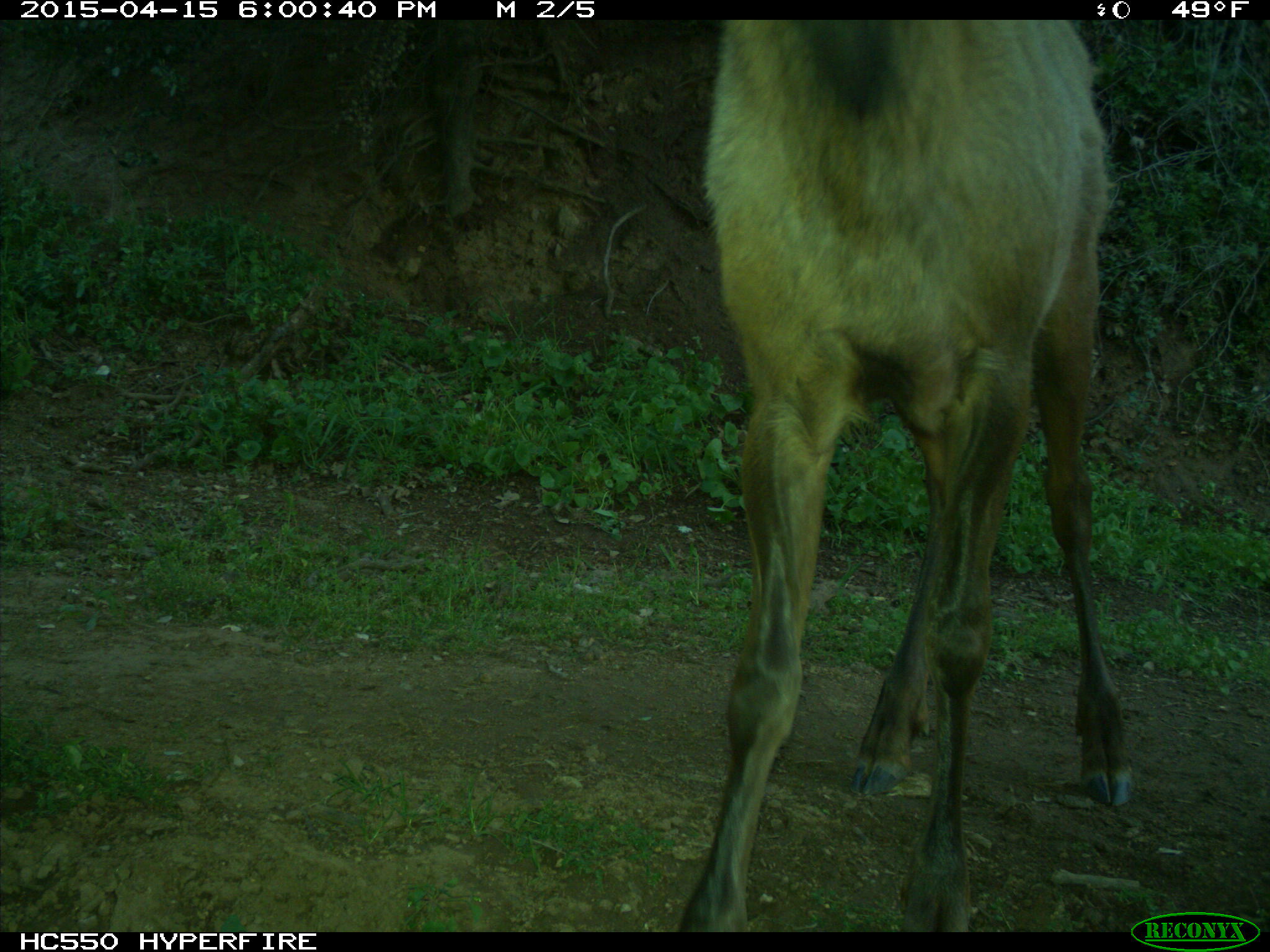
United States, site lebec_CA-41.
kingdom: Animalia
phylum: Chordata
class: Mammalia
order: Artiodactyla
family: Cervidae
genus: Cervus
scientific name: Cervus canadensis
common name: elk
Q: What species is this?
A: Cervus canadensis (elk).